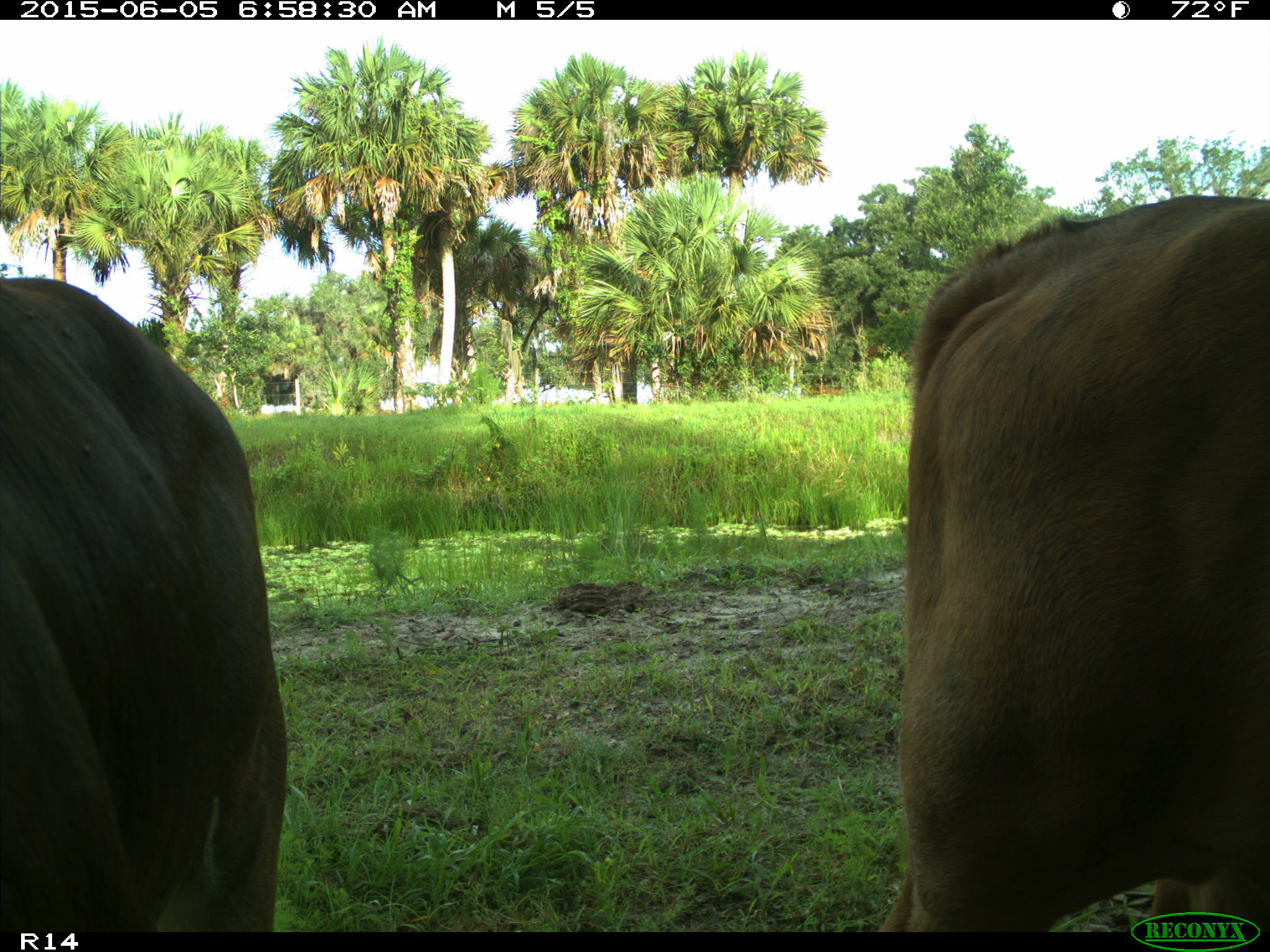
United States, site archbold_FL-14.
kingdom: Animalia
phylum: Chordata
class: Mammalia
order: Artiodactyla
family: Bovidae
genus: Bos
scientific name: Bos taurus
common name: domestic cow